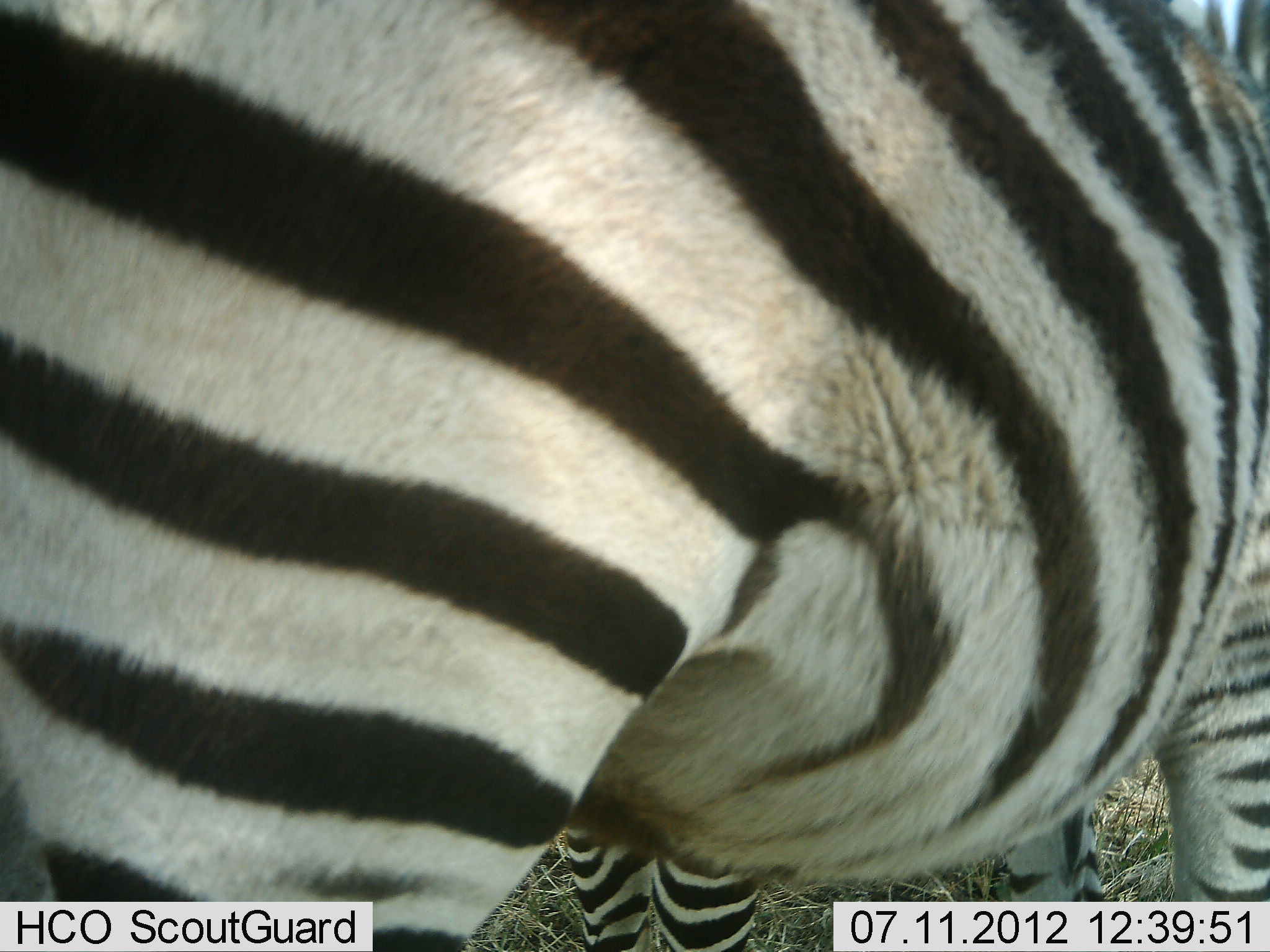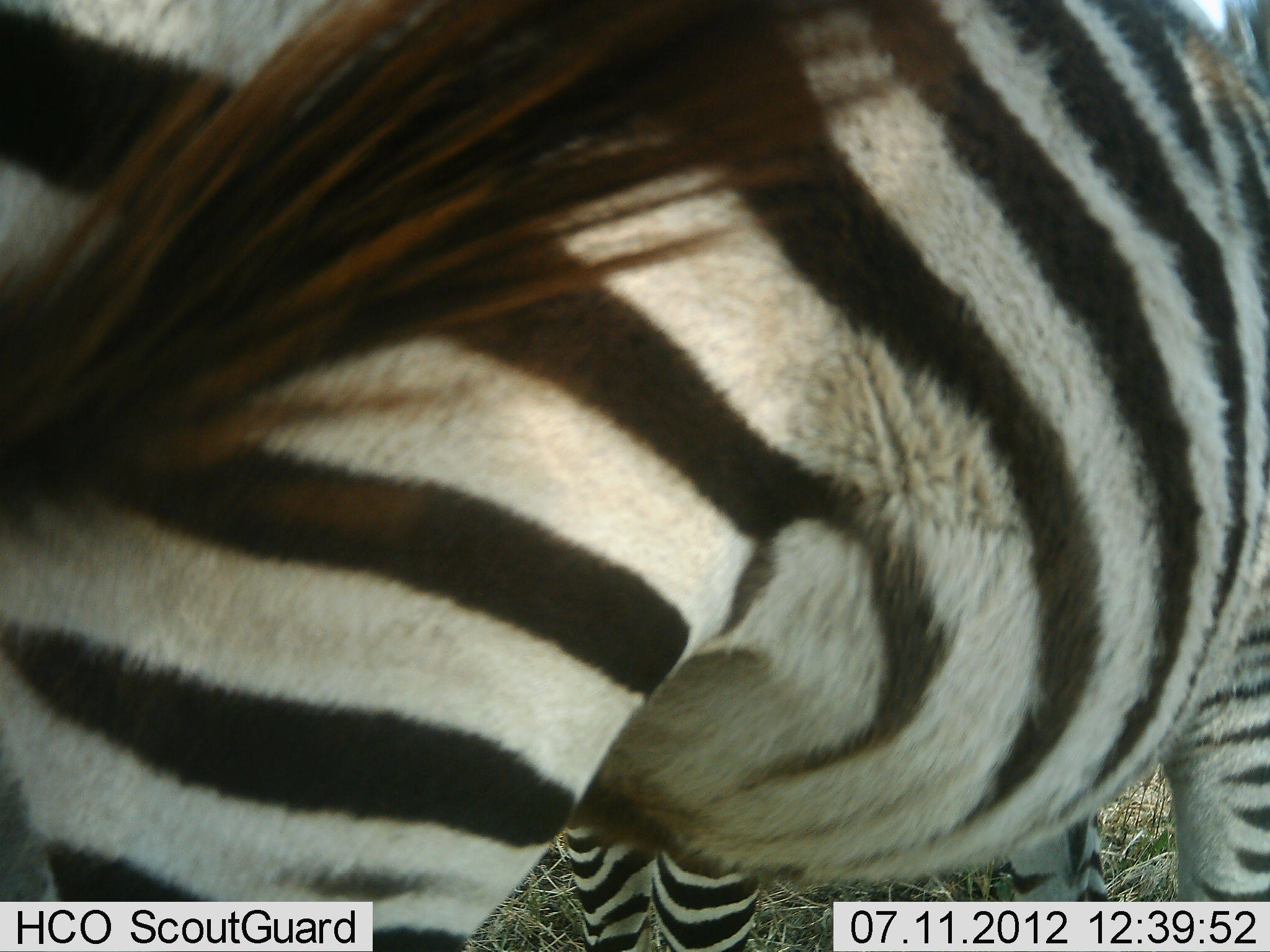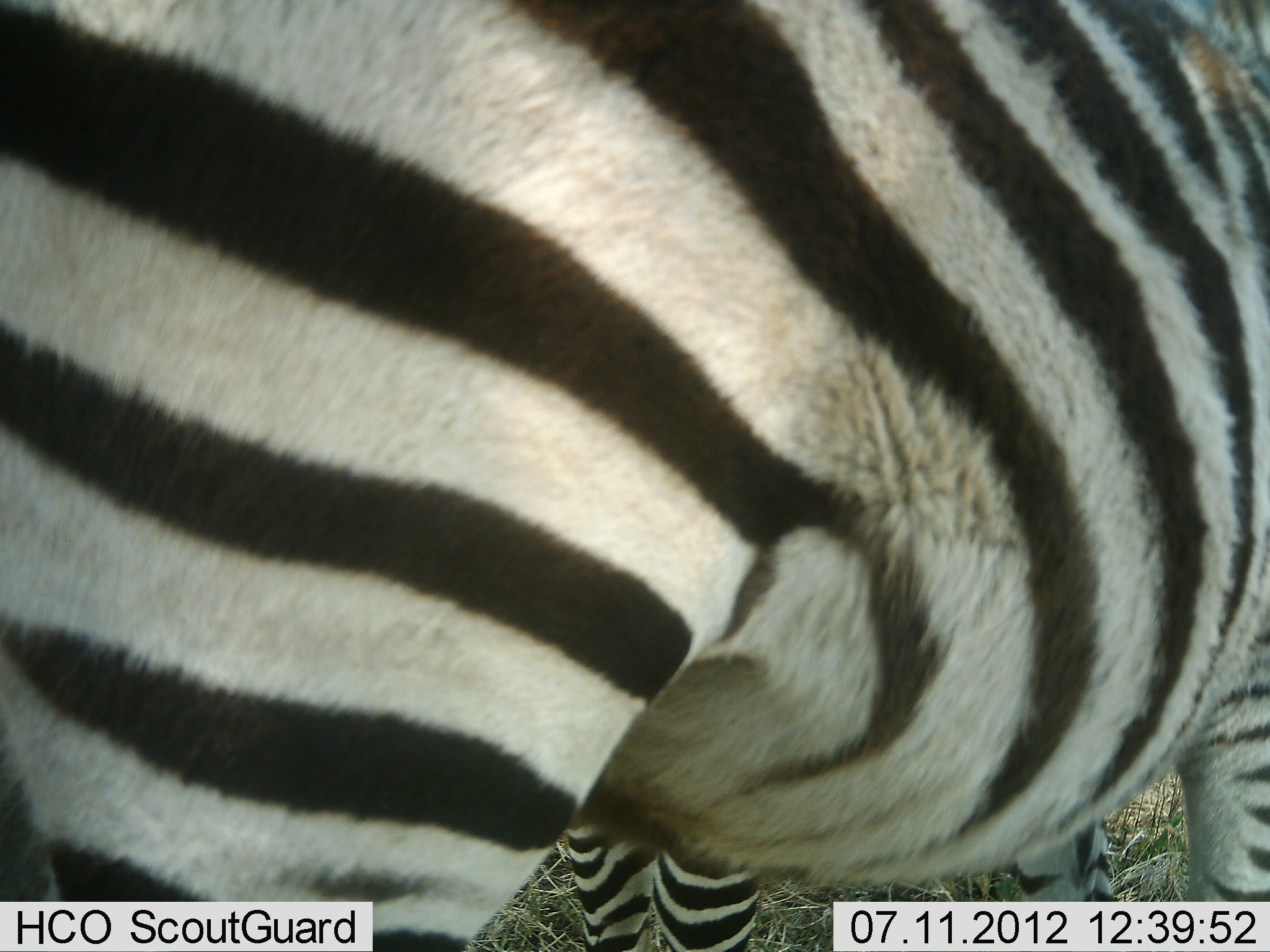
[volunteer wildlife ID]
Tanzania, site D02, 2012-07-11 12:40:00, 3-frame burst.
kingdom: Animalia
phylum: Chordata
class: Mammalia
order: Perissodactyla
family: Equidae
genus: Equus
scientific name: Equus quagga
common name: plains zebra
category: zebra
Zebra (plains zebra) (Equus quagga), count 2. Behavior (volunteer vote fractions): standing 100%, resting 10%, moving 10%, interacting 10%. Young present (vote fraction): 0%. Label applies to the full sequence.